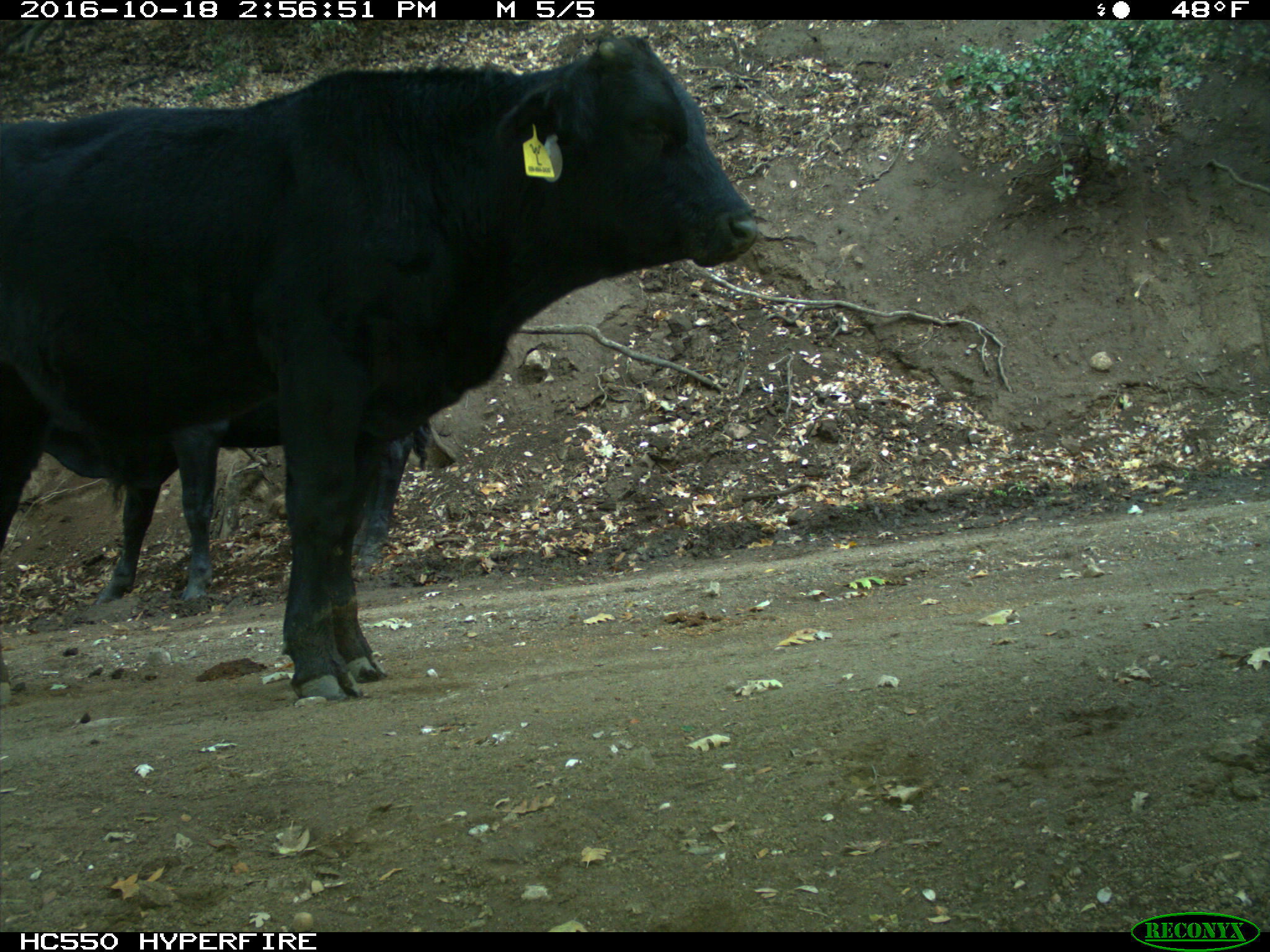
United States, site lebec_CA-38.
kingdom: Animalia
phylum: Chordata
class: Mammalia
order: Artiodactyla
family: Bovidae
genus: Bos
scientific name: Bos taurus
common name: domestic cow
Bos taurus (domestic cow).